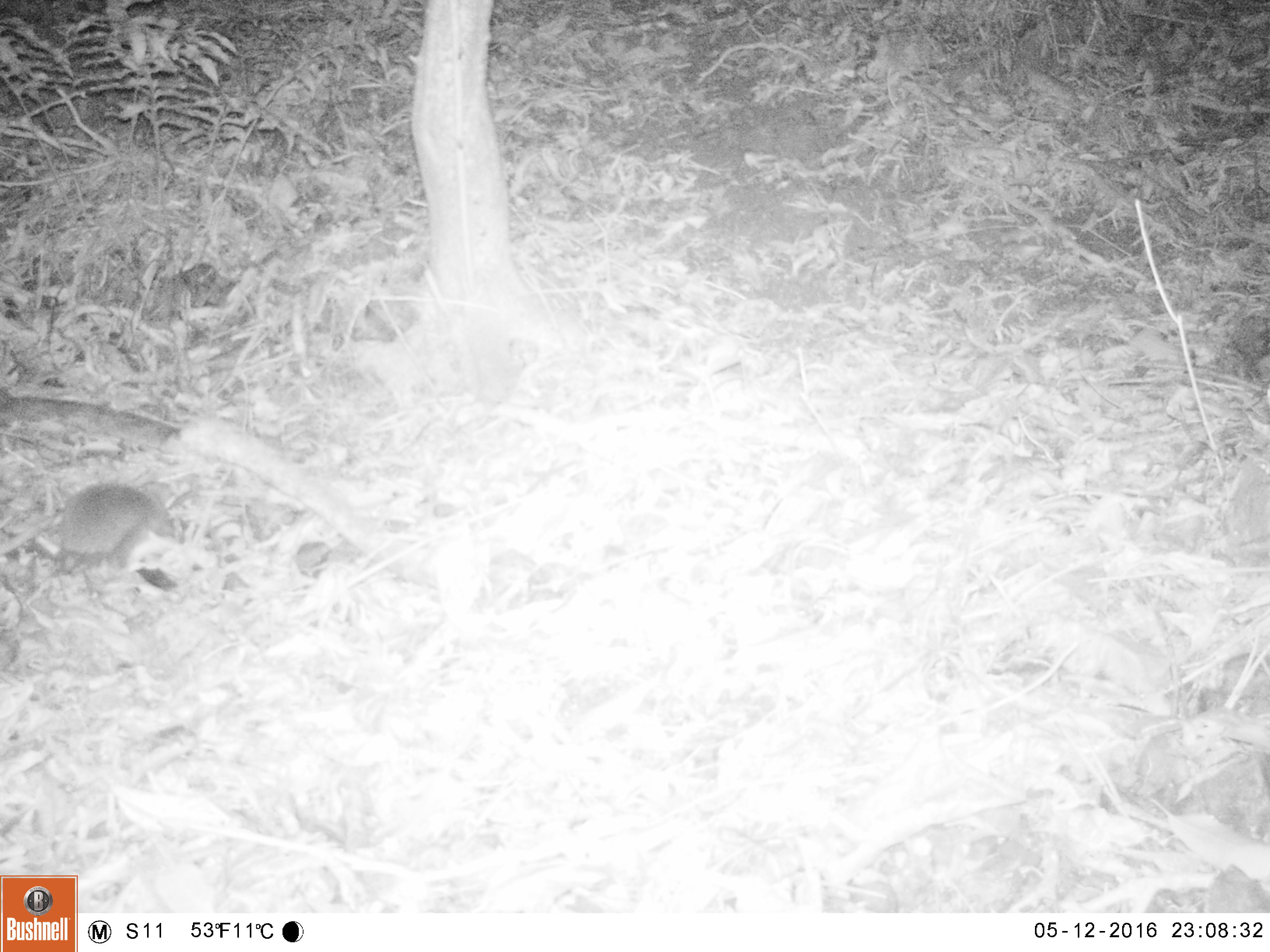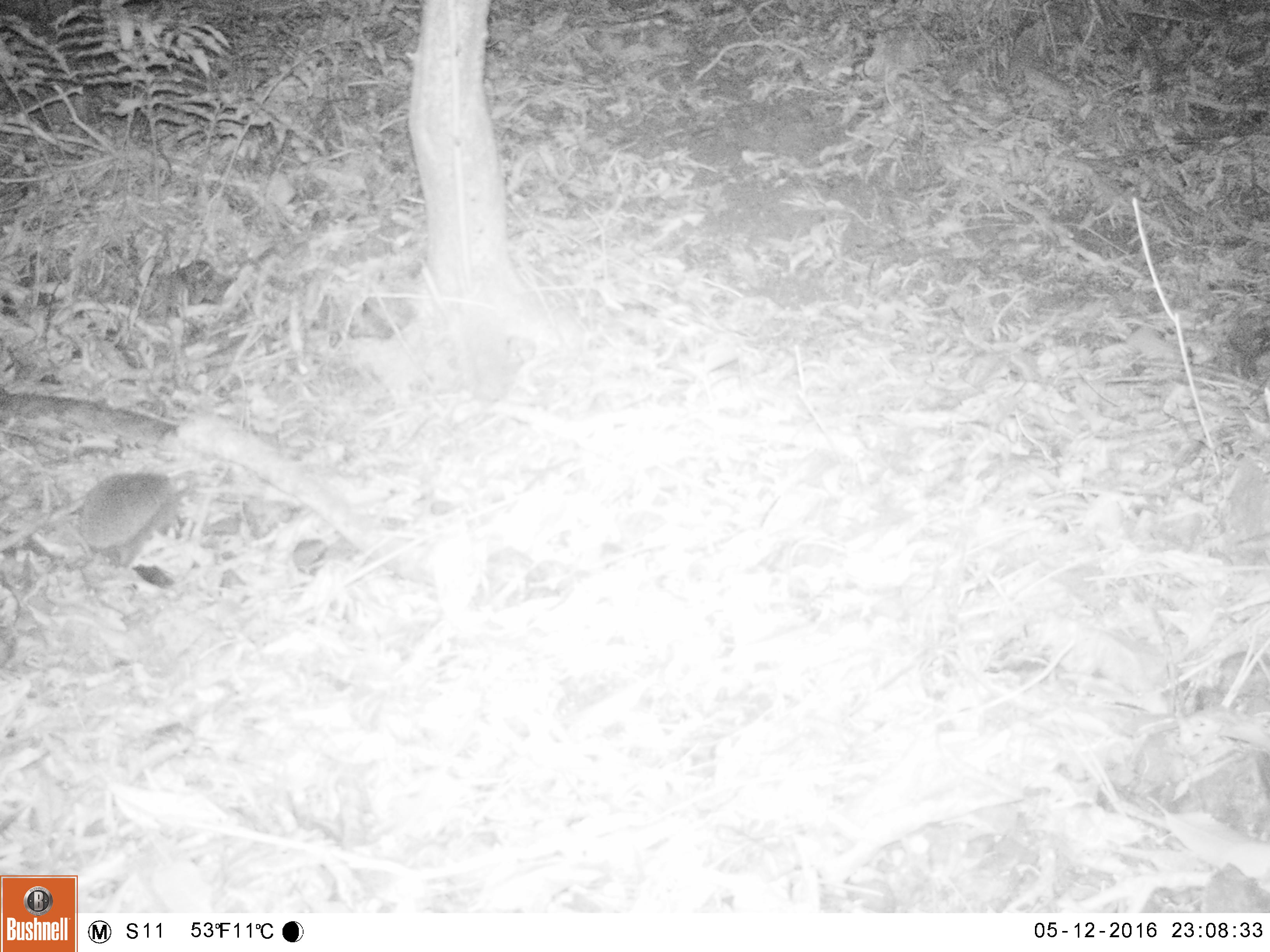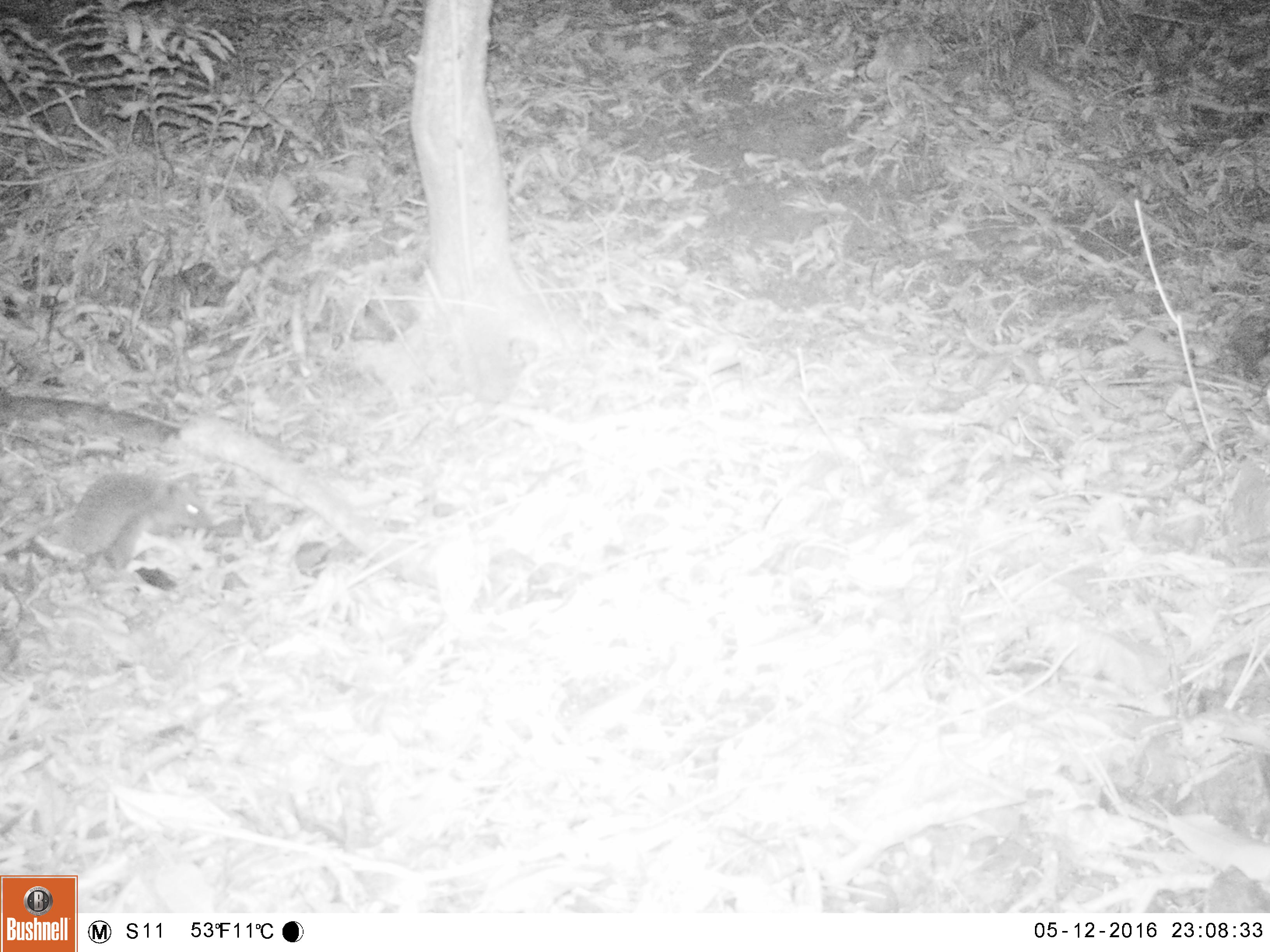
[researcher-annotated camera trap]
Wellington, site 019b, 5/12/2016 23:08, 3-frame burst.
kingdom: Animalia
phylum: Chordata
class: Mammalia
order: Eulipotyphla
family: Erinaceidae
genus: Erinaceus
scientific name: Erinaceus europaeus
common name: hedgehog